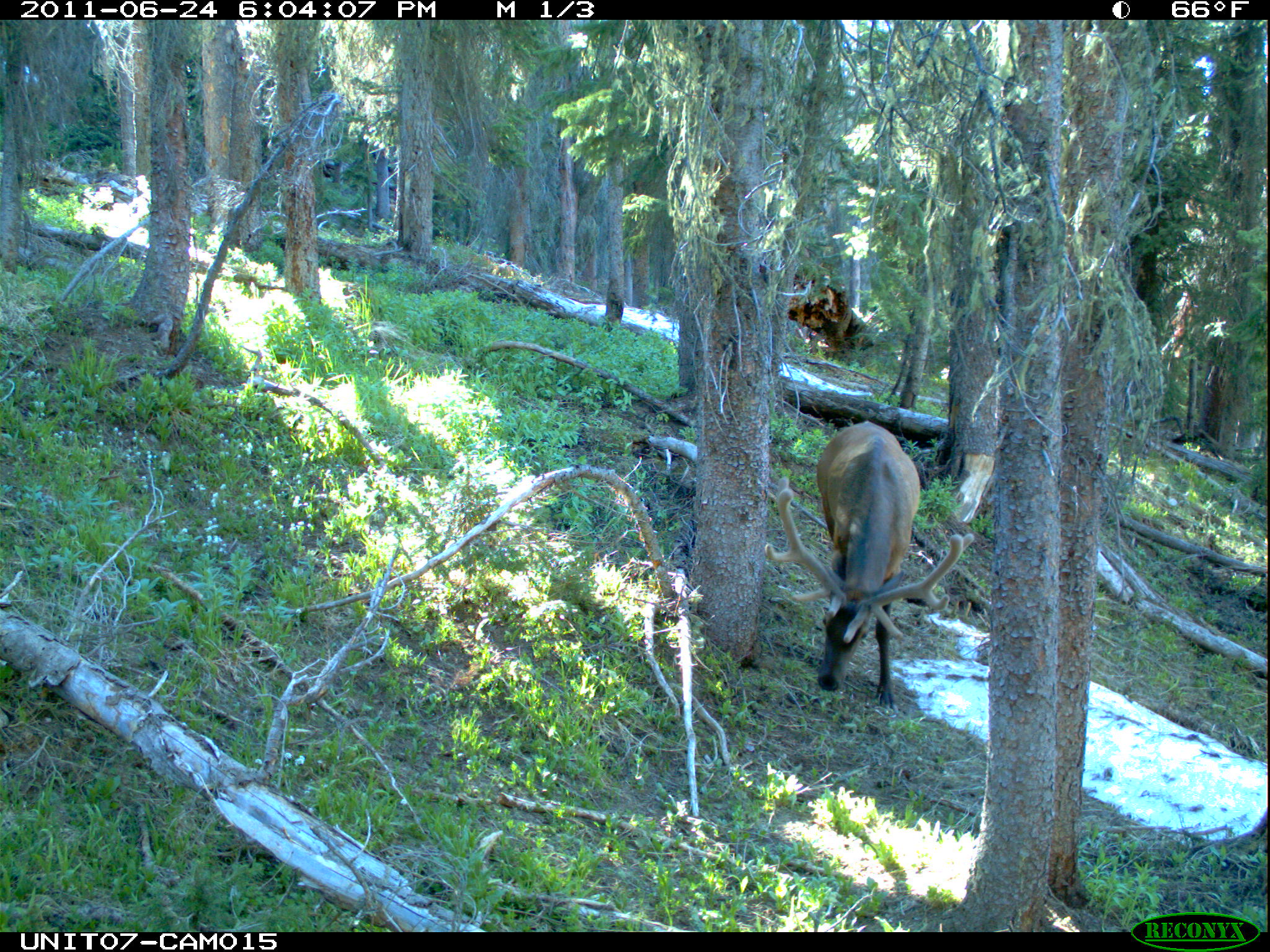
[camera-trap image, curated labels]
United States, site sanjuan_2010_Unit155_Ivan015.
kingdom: Animalia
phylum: Chordata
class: Mammalia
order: Artiodactyla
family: Cervidae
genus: Cervus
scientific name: Cervus elaphus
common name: red deer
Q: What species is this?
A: Cervus elaphus (red deer).